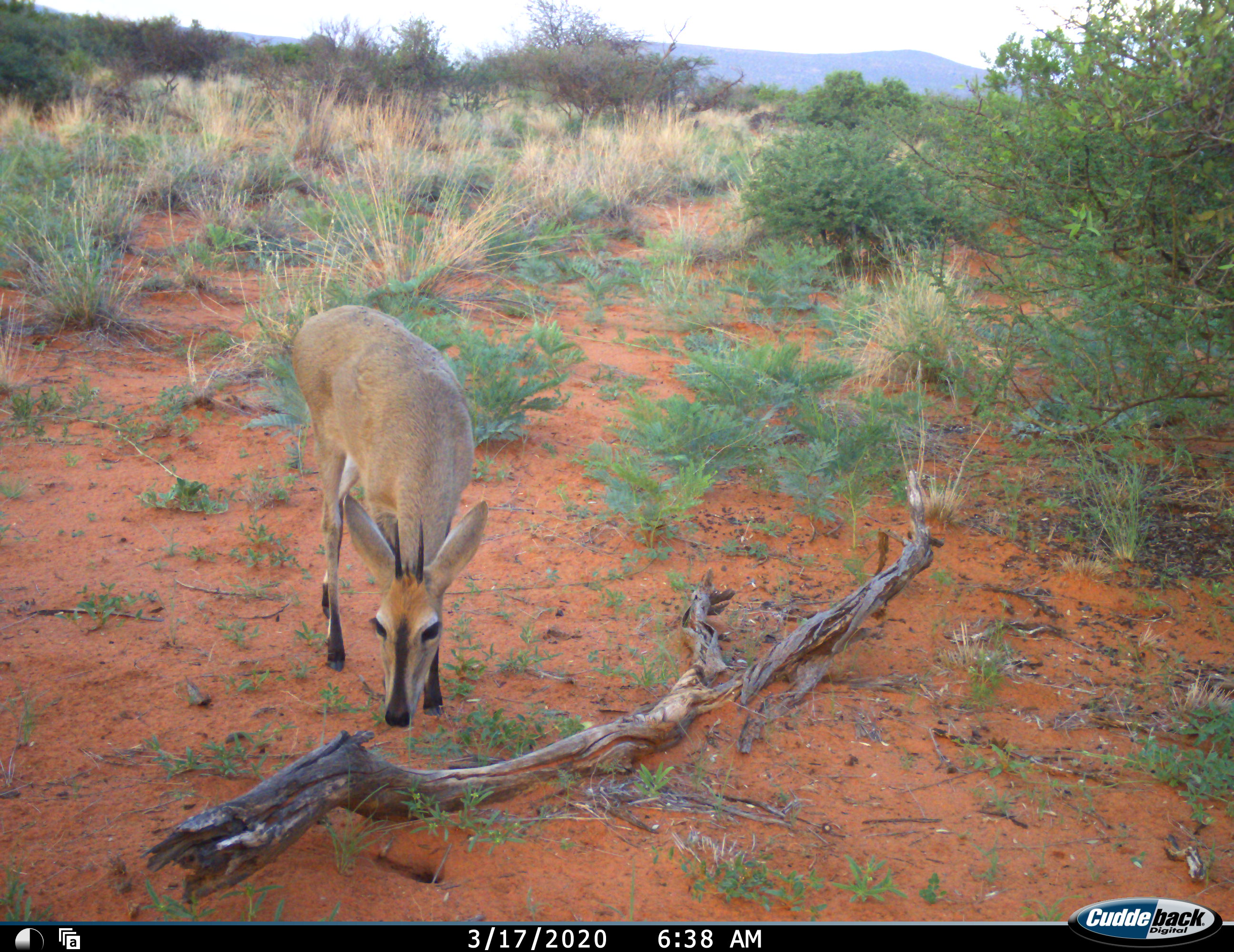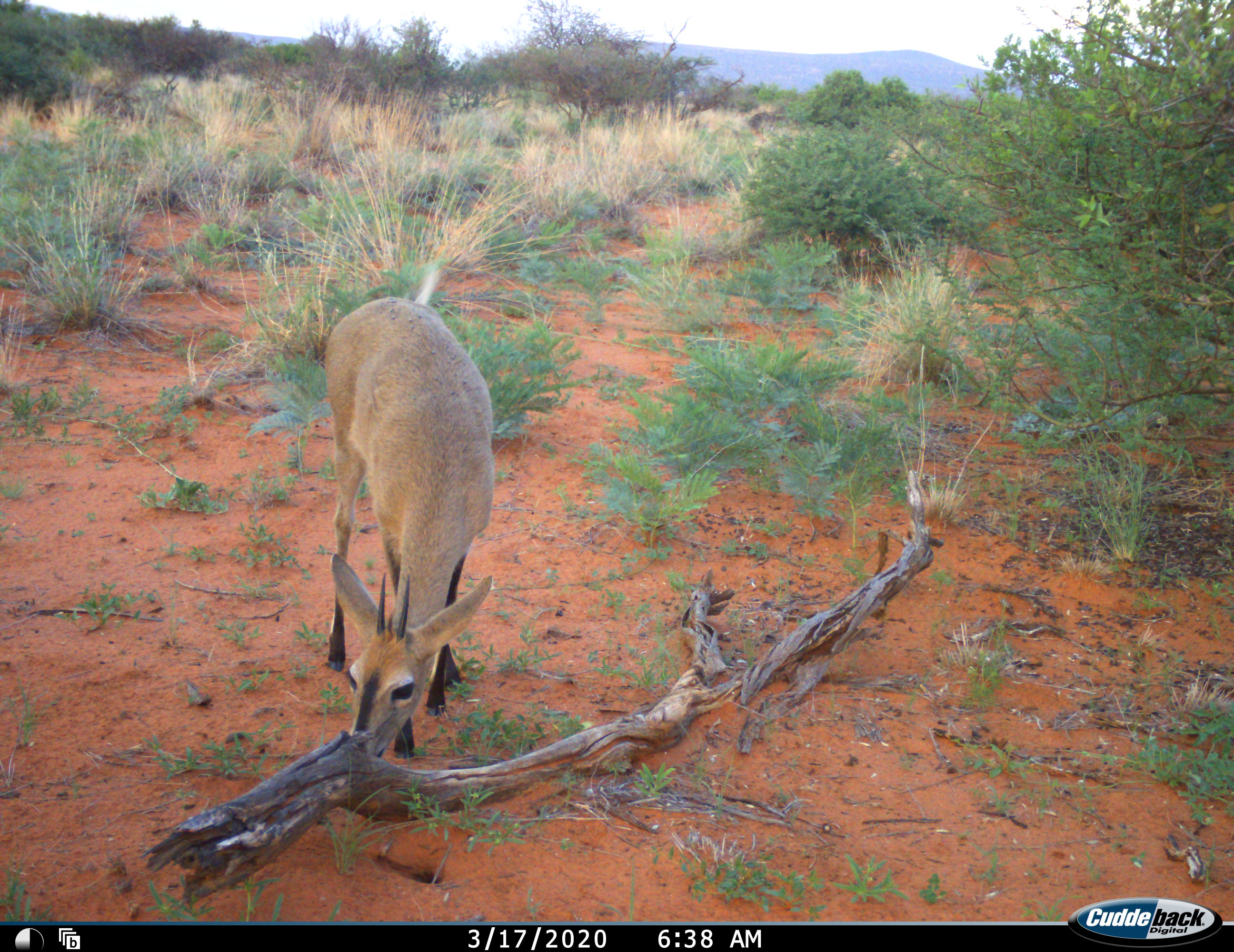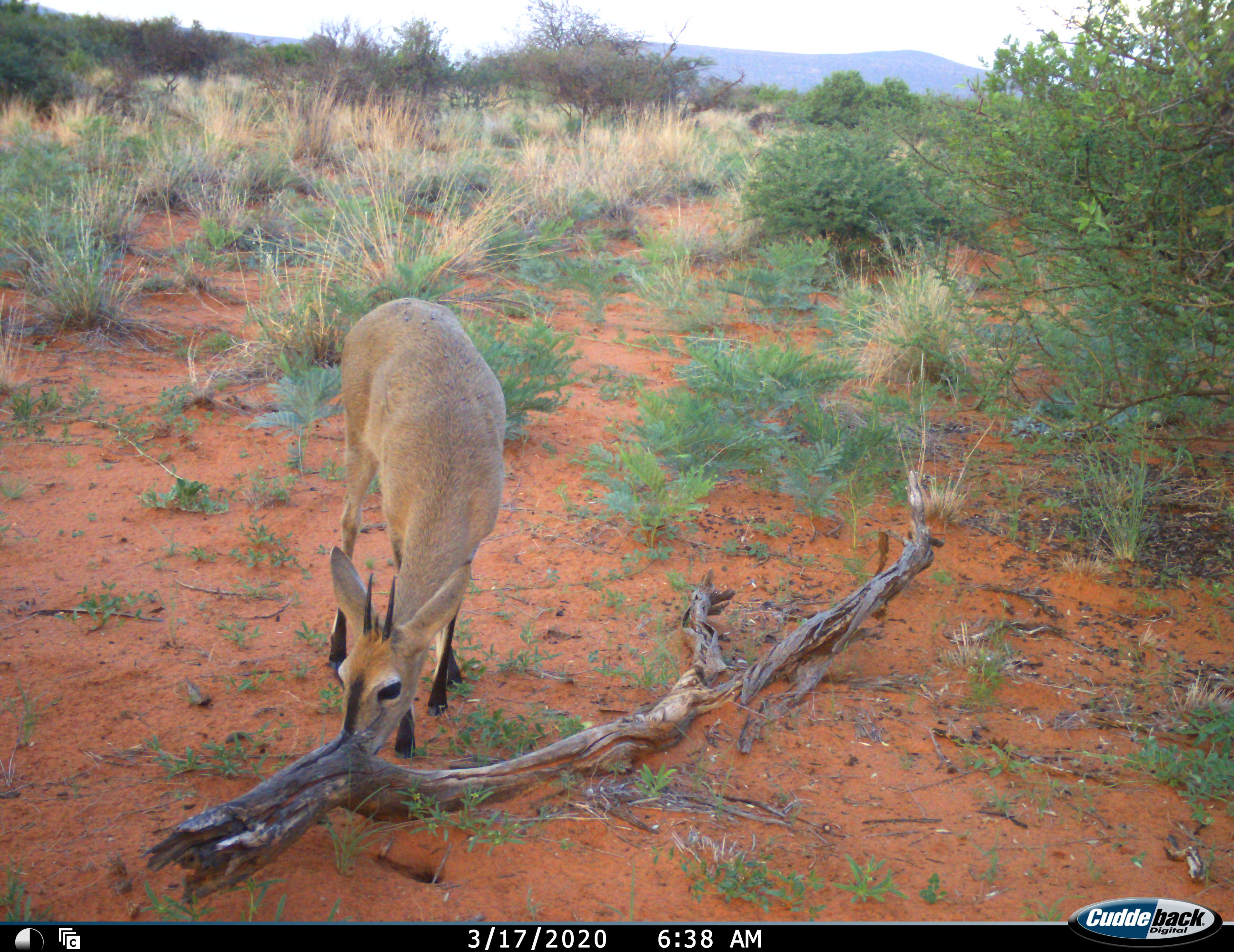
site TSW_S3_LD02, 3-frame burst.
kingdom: Animalia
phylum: Chordata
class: Mammalia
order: Artiodactyla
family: Bovidae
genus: Sylvicapra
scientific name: Sylvicapra grimmia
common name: common duiker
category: duikercommongrey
Duikercommongrey (common duiker) (Sylvicapra grimmia), count 1. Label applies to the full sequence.